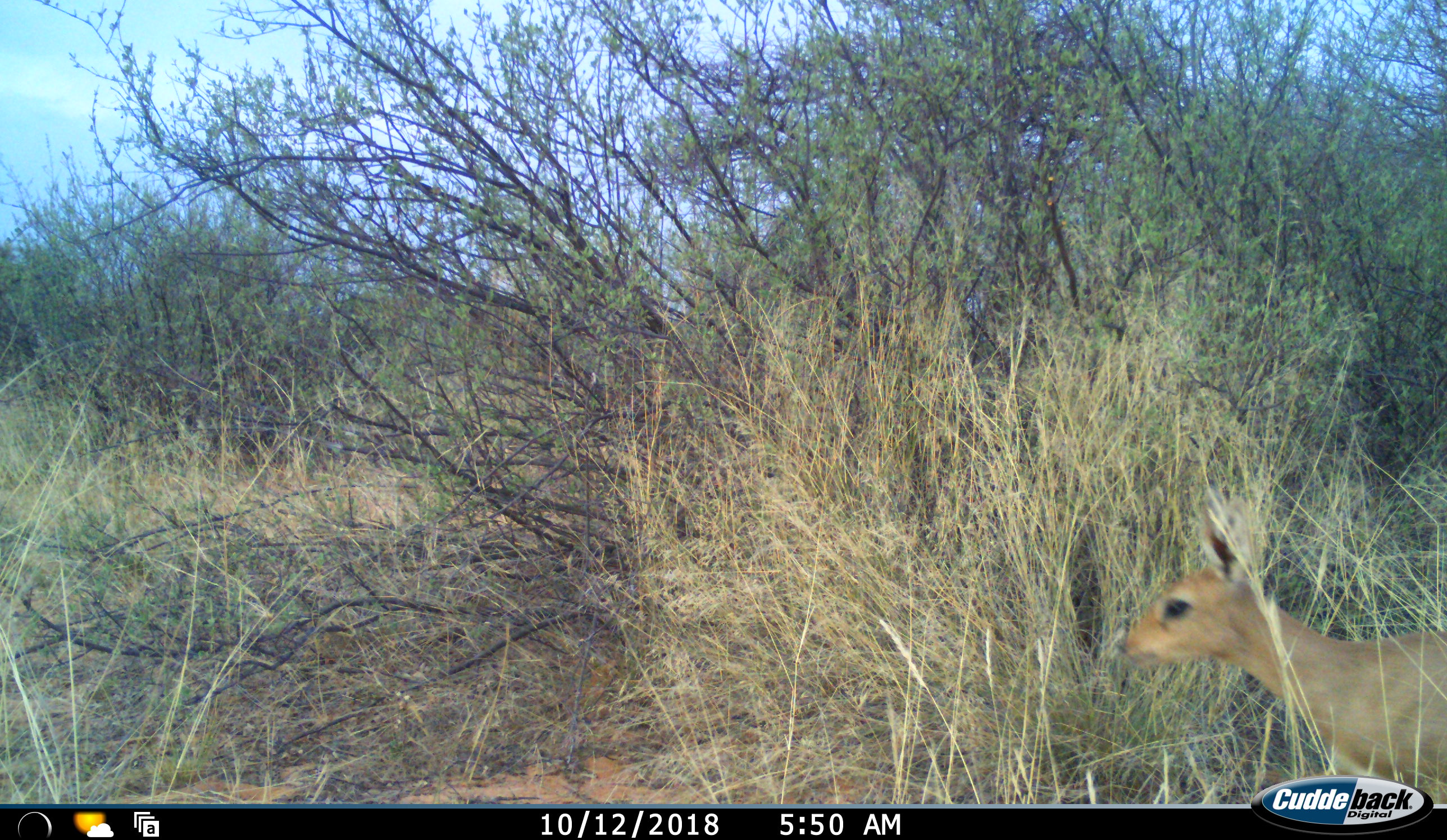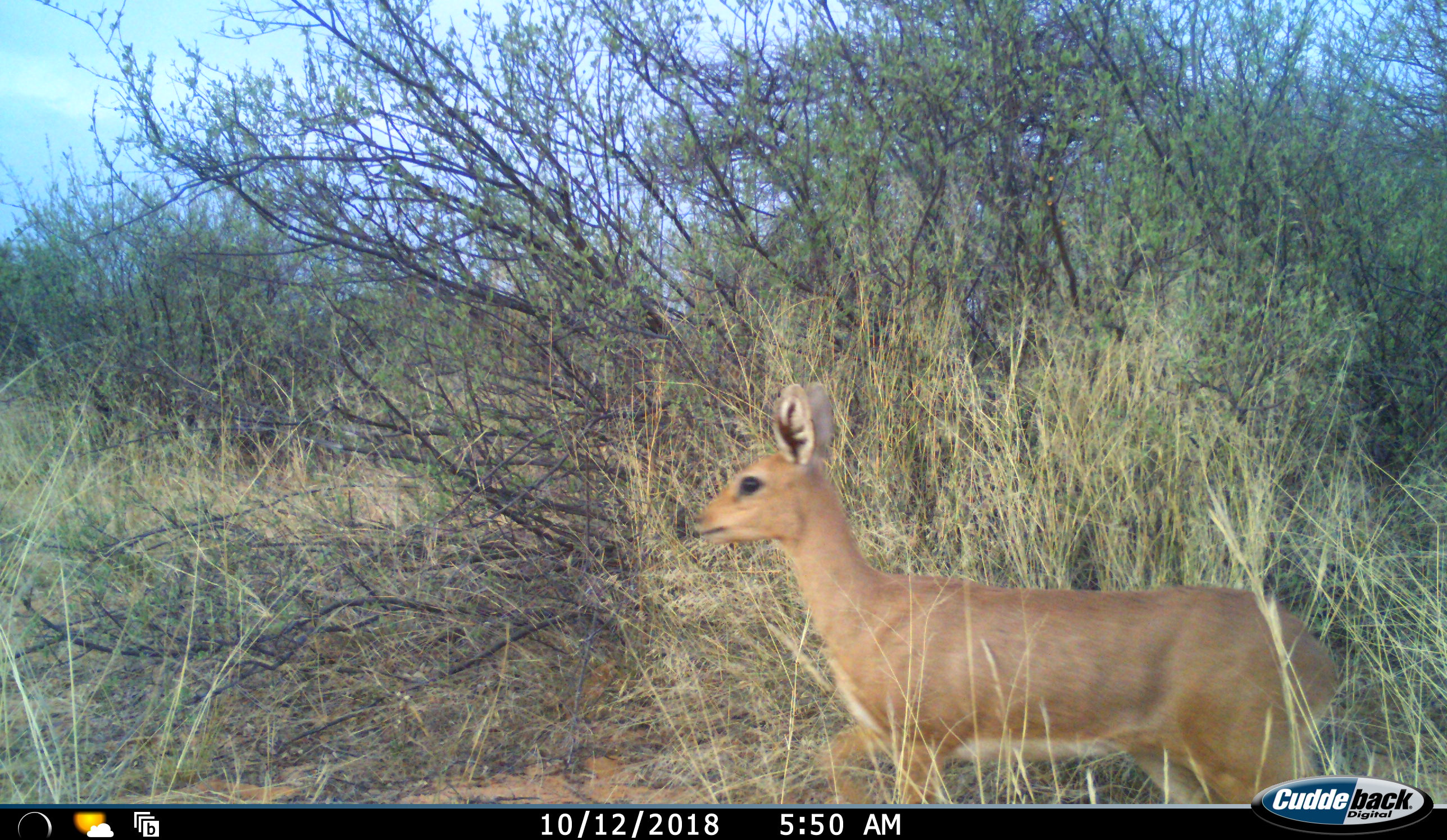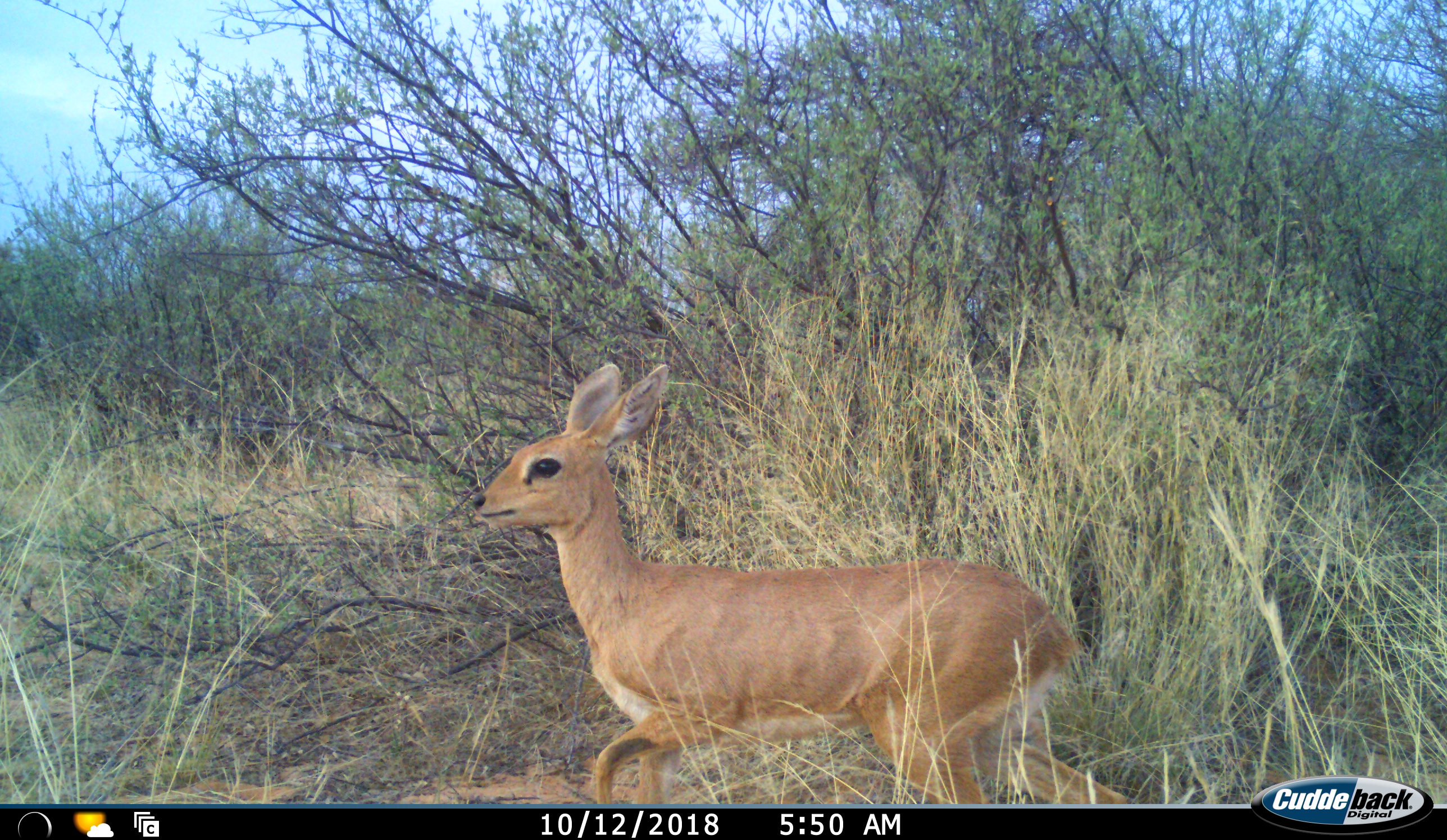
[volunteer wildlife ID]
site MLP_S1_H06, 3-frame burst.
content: unidentified animal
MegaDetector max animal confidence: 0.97